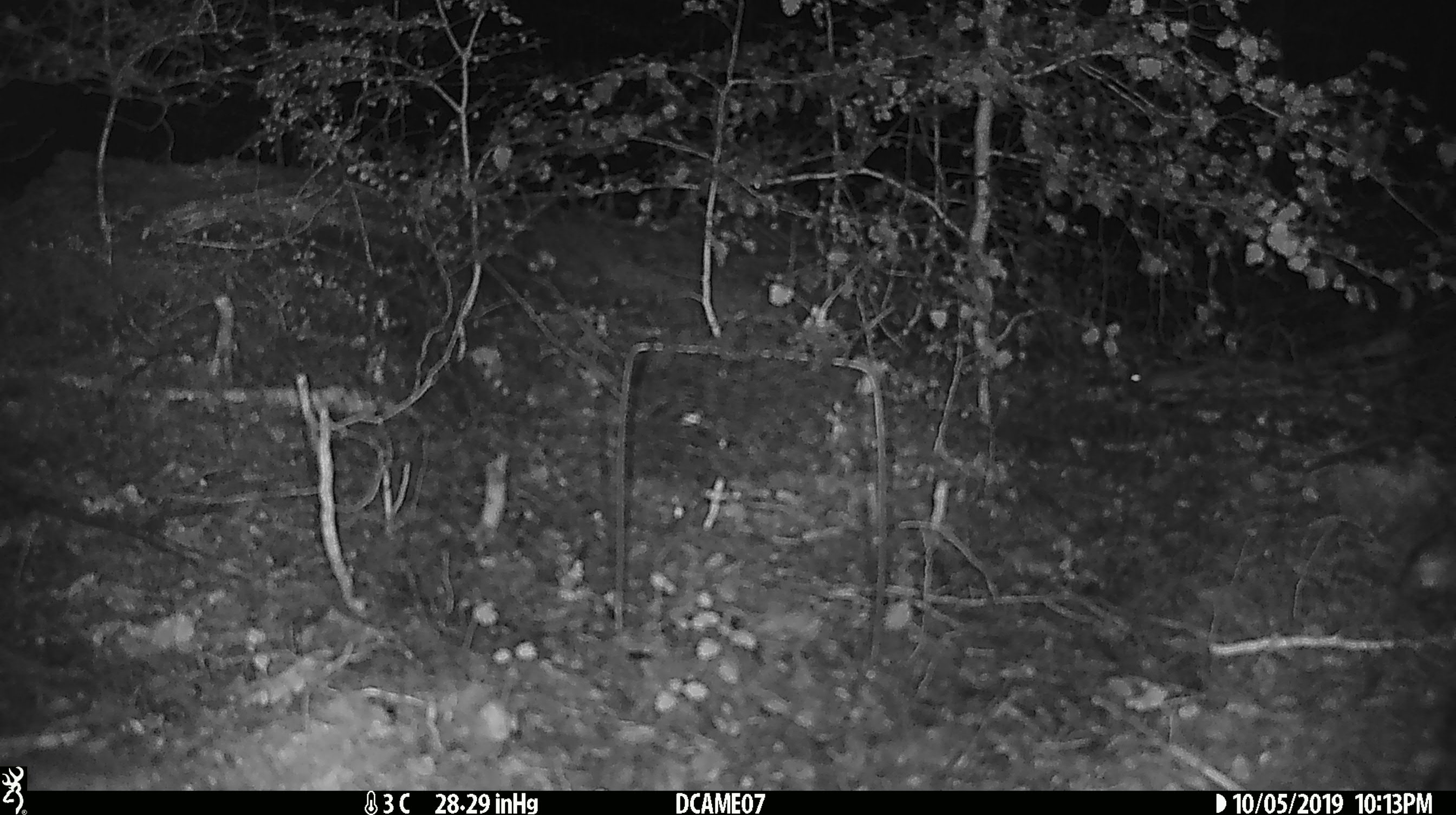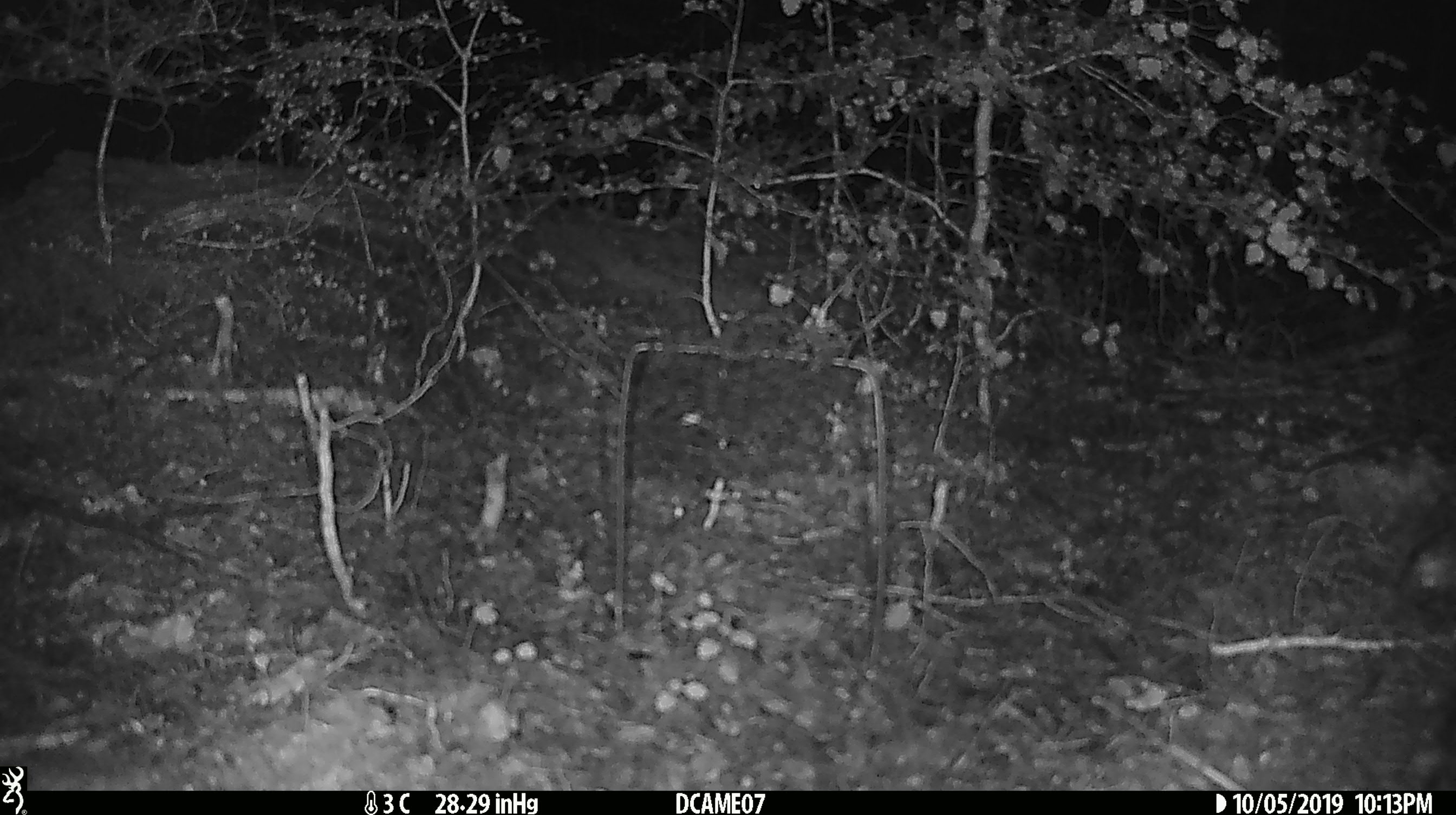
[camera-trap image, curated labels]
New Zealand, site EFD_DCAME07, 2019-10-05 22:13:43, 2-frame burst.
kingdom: Animalia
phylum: Chordata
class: Mammalia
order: Rodentia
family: Muridae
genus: Mus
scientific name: Mus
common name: mouse